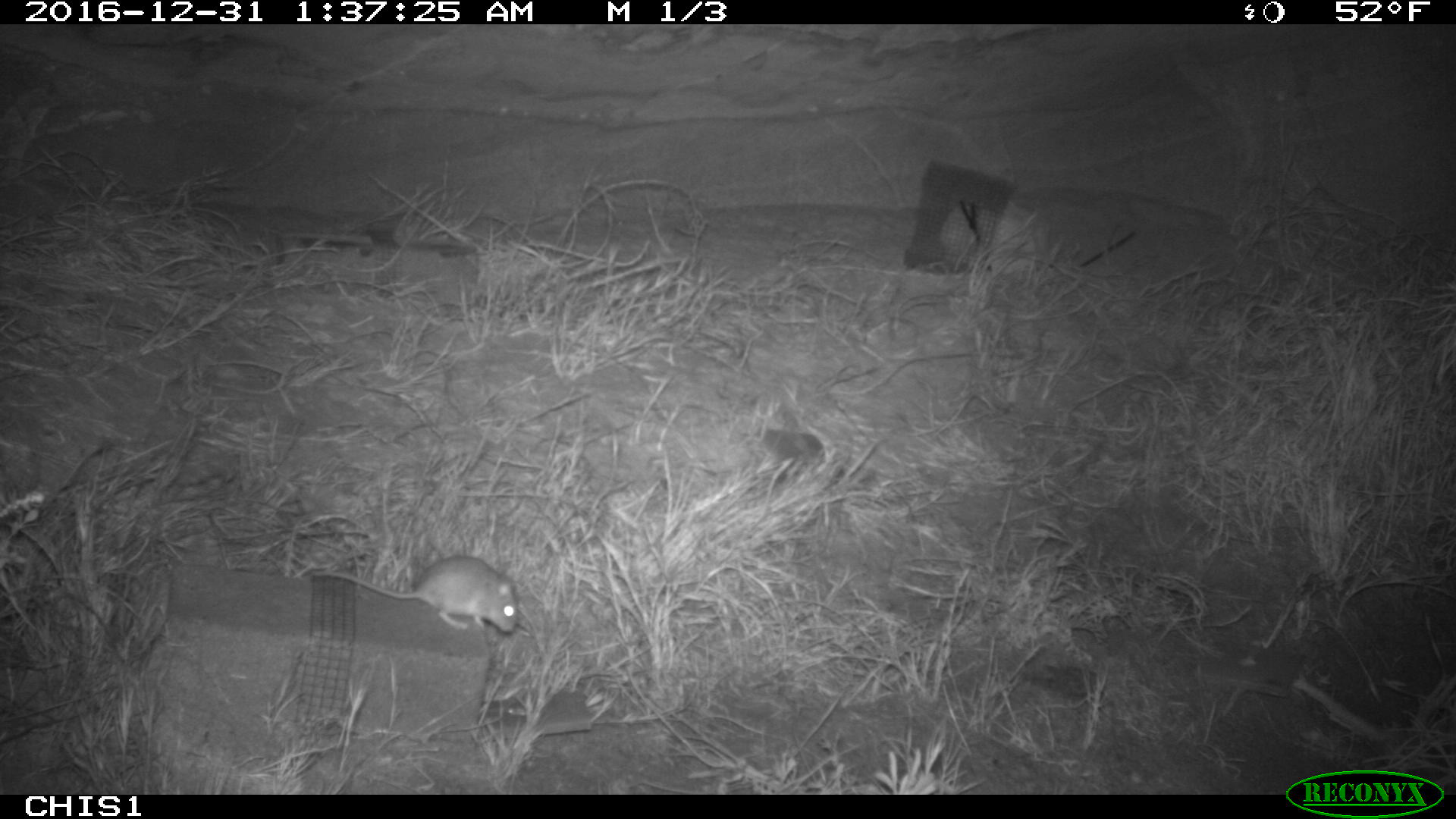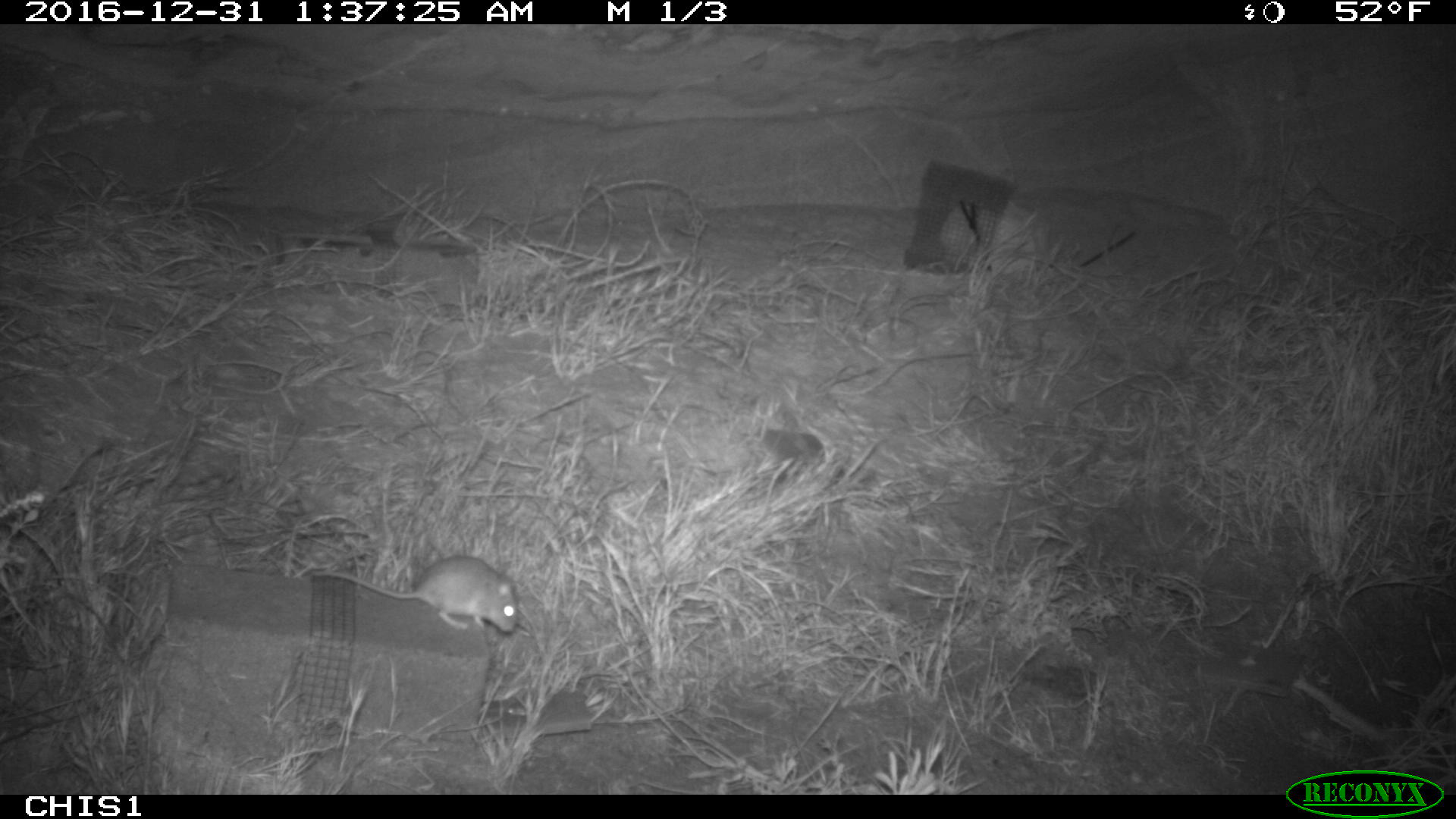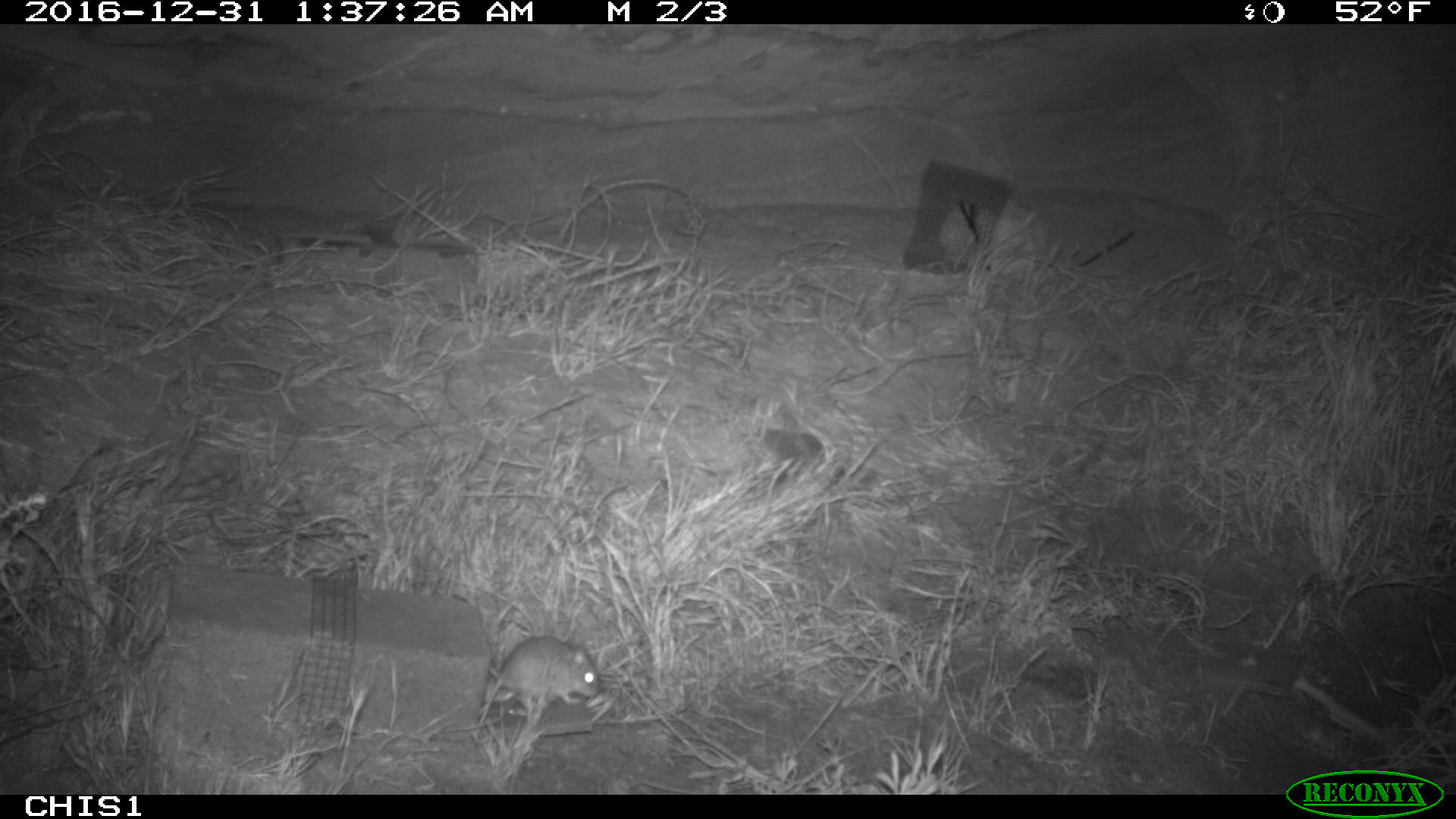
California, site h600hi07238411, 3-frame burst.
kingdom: Animalia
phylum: Chordata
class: Mammalia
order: Rodentia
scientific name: Rodentia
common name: rodent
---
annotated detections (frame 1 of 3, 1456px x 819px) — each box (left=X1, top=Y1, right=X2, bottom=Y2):
rodent: (left=313, top=555, right=517, bottom=632)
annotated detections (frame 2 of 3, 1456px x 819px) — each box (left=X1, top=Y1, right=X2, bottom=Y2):
rodent: (left=309, top=554, right=518, bottom=635)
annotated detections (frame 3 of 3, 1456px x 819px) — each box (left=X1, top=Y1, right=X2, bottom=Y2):
rodent: (left=479, top=635, right=600, bottom=723)